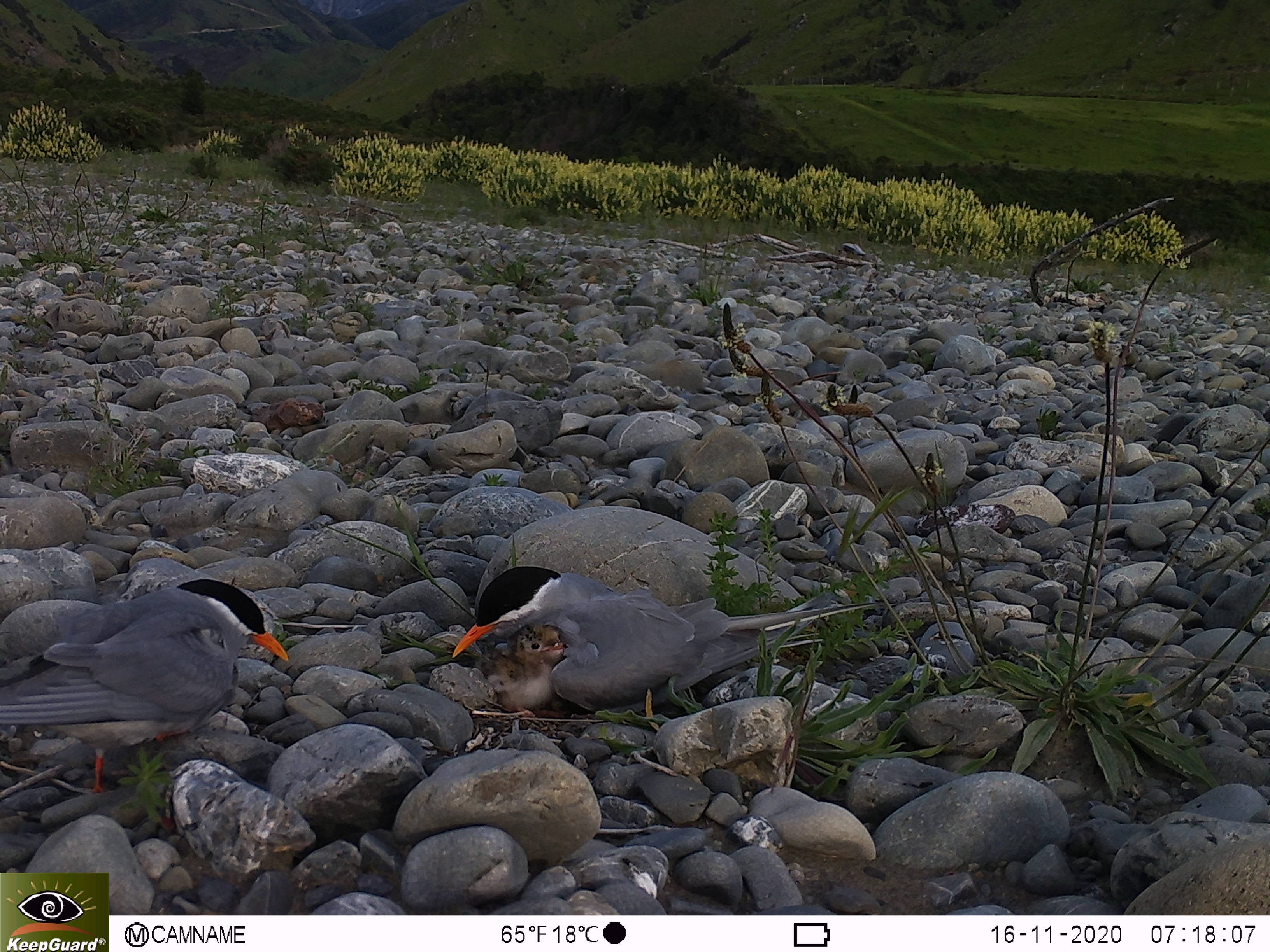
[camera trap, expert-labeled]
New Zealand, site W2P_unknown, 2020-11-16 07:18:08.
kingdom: Animalia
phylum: Chordata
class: Aves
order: Charadriiformes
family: Laridae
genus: Chlidonias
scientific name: Chlidonias albostriatus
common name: black-fronted tern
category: black fronted tern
Black fronted tern (black-fronted tern) (Chlidonias albostriatus).